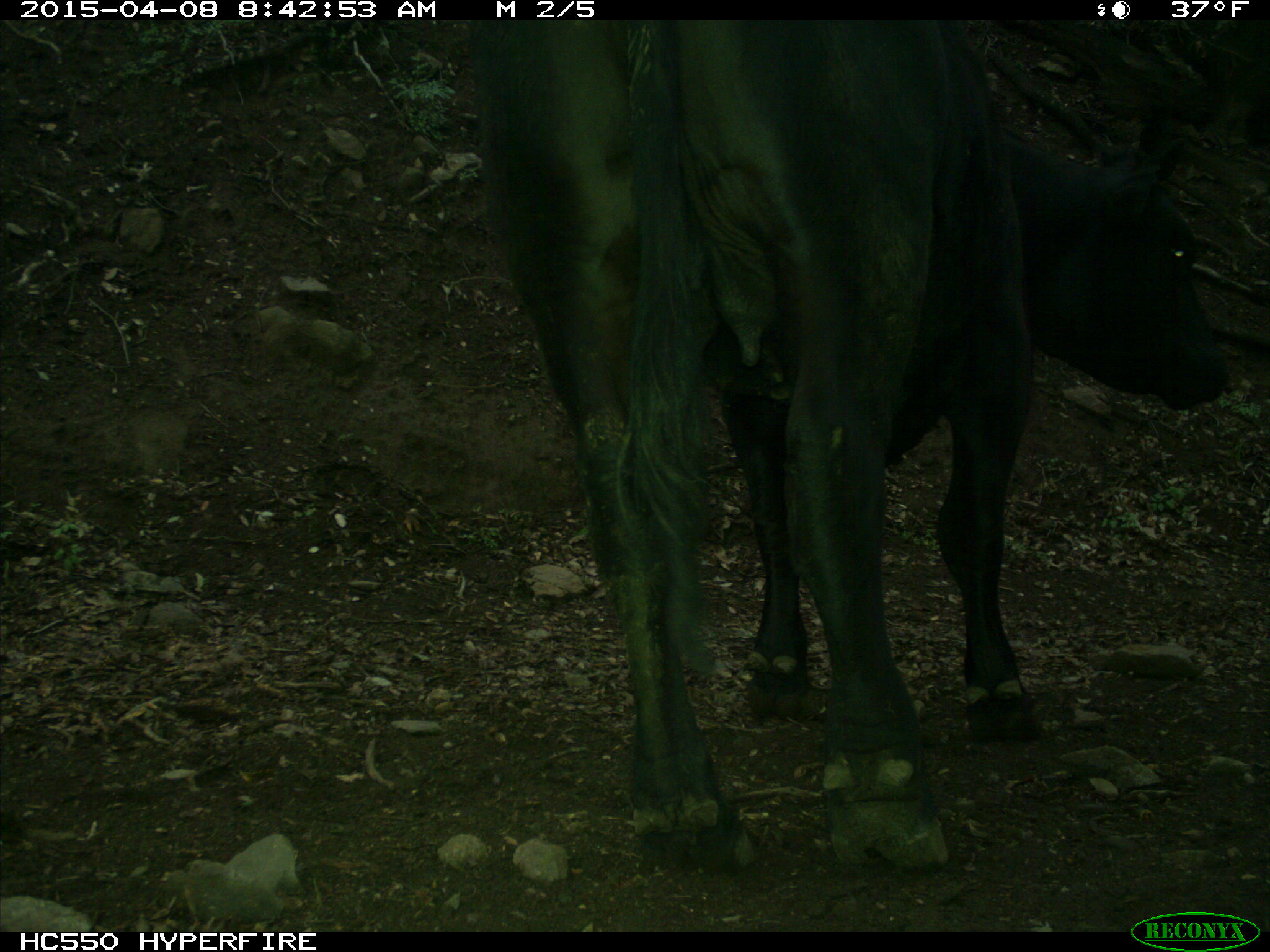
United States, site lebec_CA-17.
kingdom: Animalia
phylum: Chordata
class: Mammalia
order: Artiodactyla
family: Bovidae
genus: Bos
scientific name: Bos taurus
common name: domestic cow